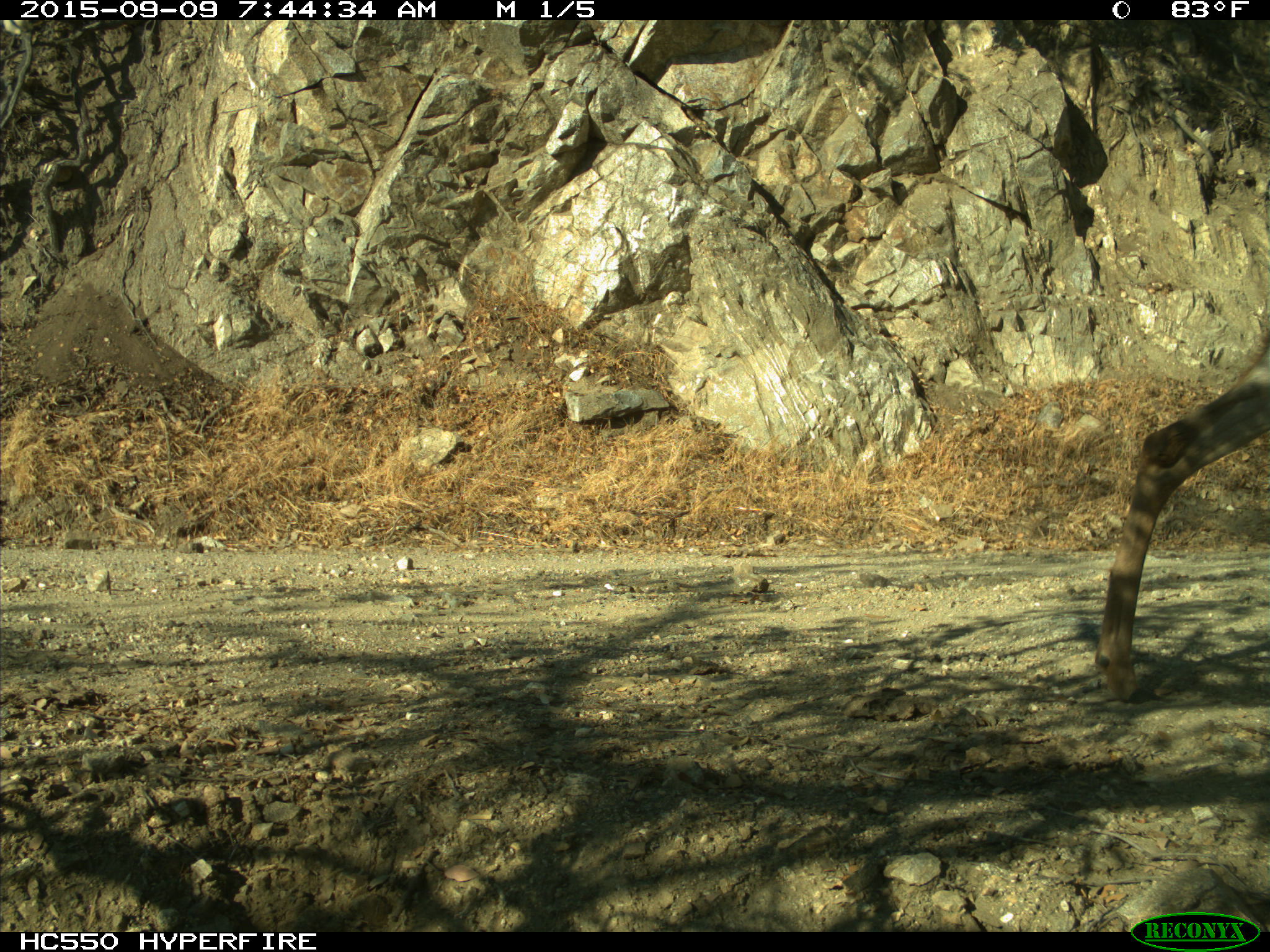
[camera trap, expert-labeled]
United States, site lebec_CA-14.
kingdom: Animalia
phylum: Chordata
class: Mammalia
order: Artiodactyla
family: Cervidae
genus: Odocoileus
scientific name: Odocoileus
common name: deer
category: unidentified deer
Unidentified deer (deer) (Odocoileus).